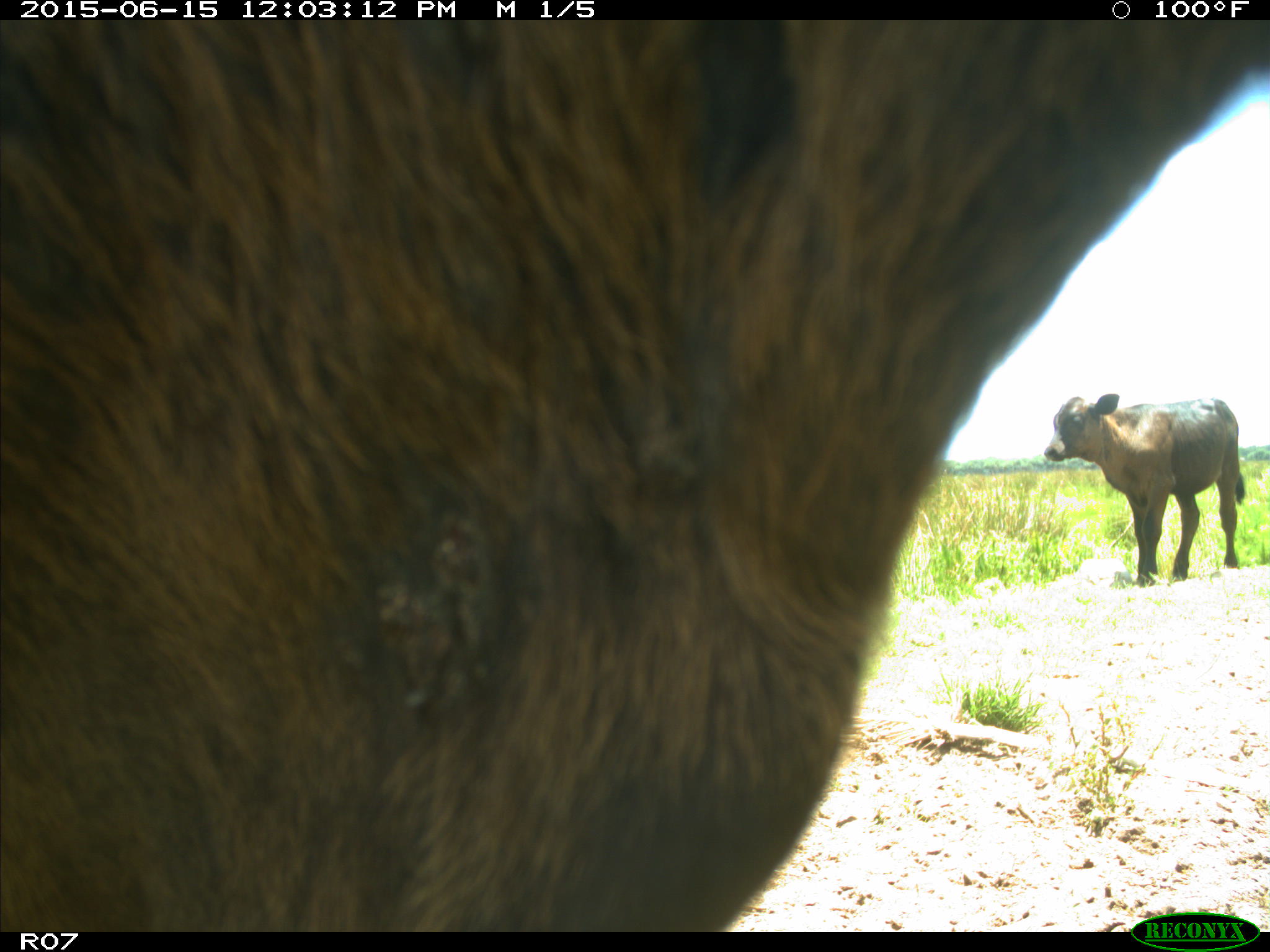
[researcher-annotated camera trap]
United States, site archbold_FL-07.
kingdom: Animalia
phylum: Chordata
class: Mammalia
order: Artiodactyla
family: Bovidae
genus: Bos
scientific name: Bos taurus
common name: domestic cow